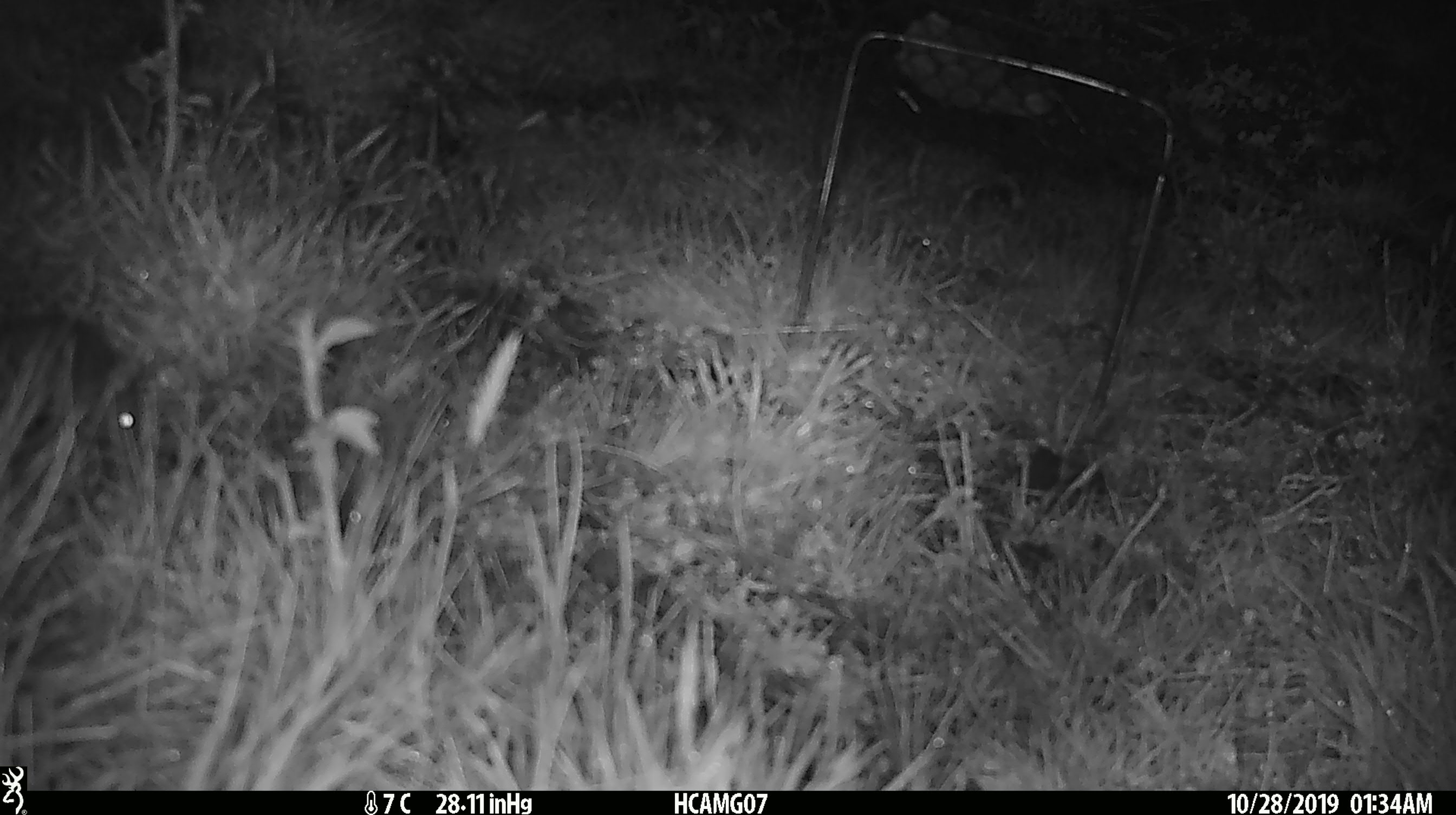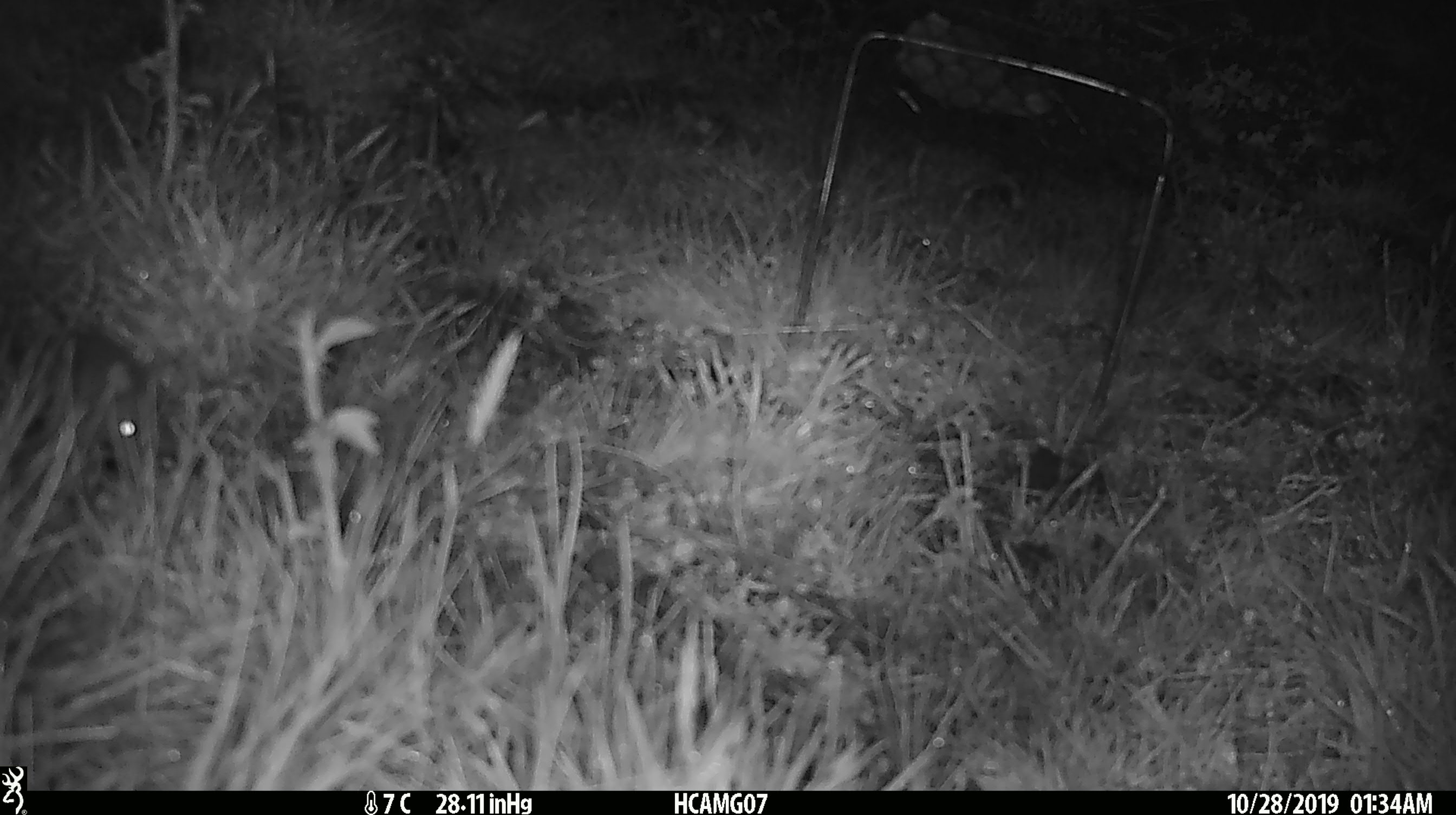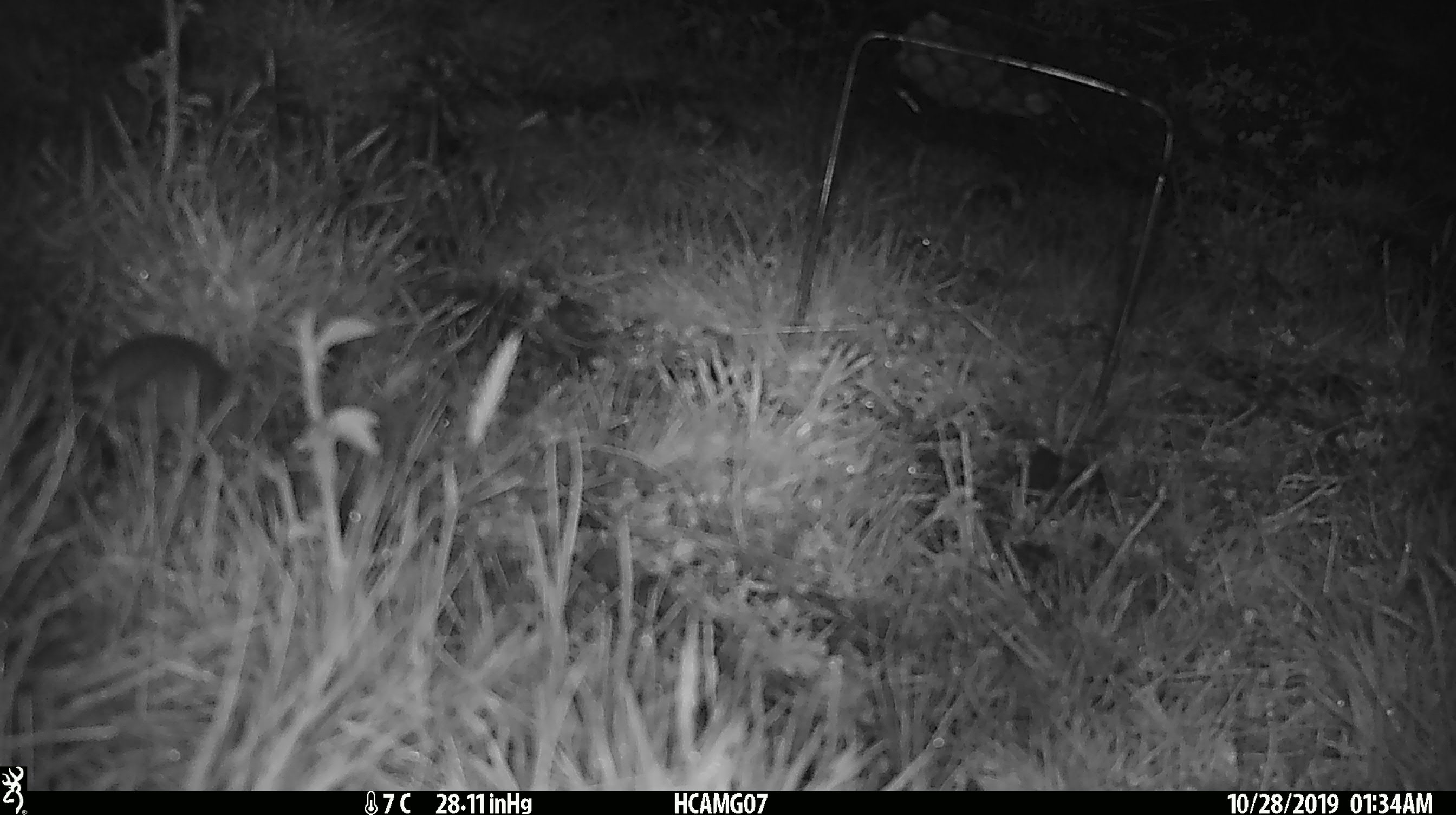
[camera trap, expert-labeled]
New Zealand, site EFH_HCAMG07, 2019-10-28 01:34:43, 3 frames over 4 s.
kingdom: Animalia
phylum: Chordata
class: Mammalia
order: Rodentia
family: Muridae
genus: Mus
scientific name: Mus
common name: mouse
Mouse (Mus).